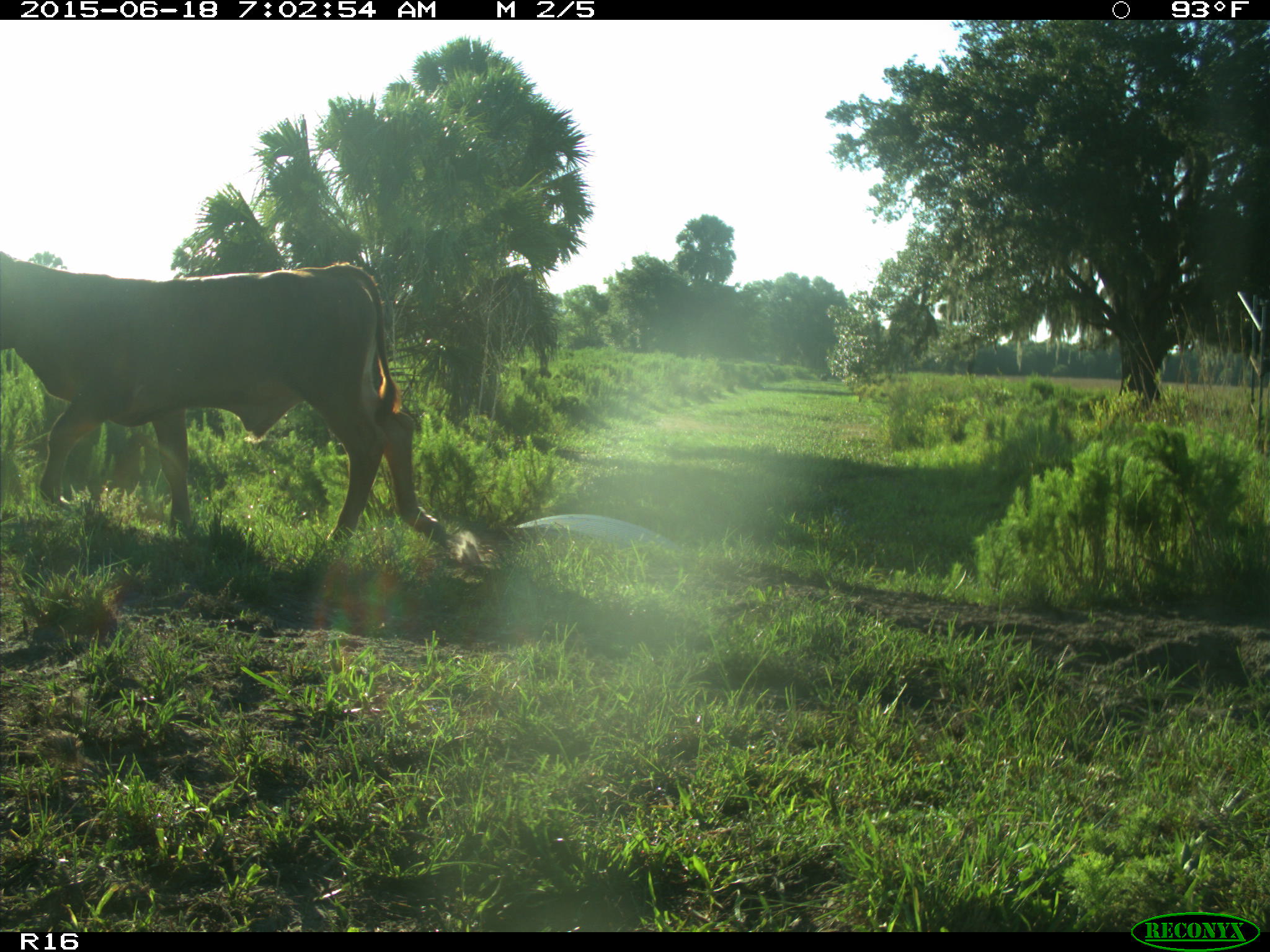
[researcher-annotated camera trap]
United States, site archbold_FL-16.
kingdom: Animalia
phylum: Chordata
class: Mammalia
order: Artiodactyla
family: Bovidae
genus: Bos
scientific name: Bos taurus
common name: domestic cow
Bos taurus (domestic cow).